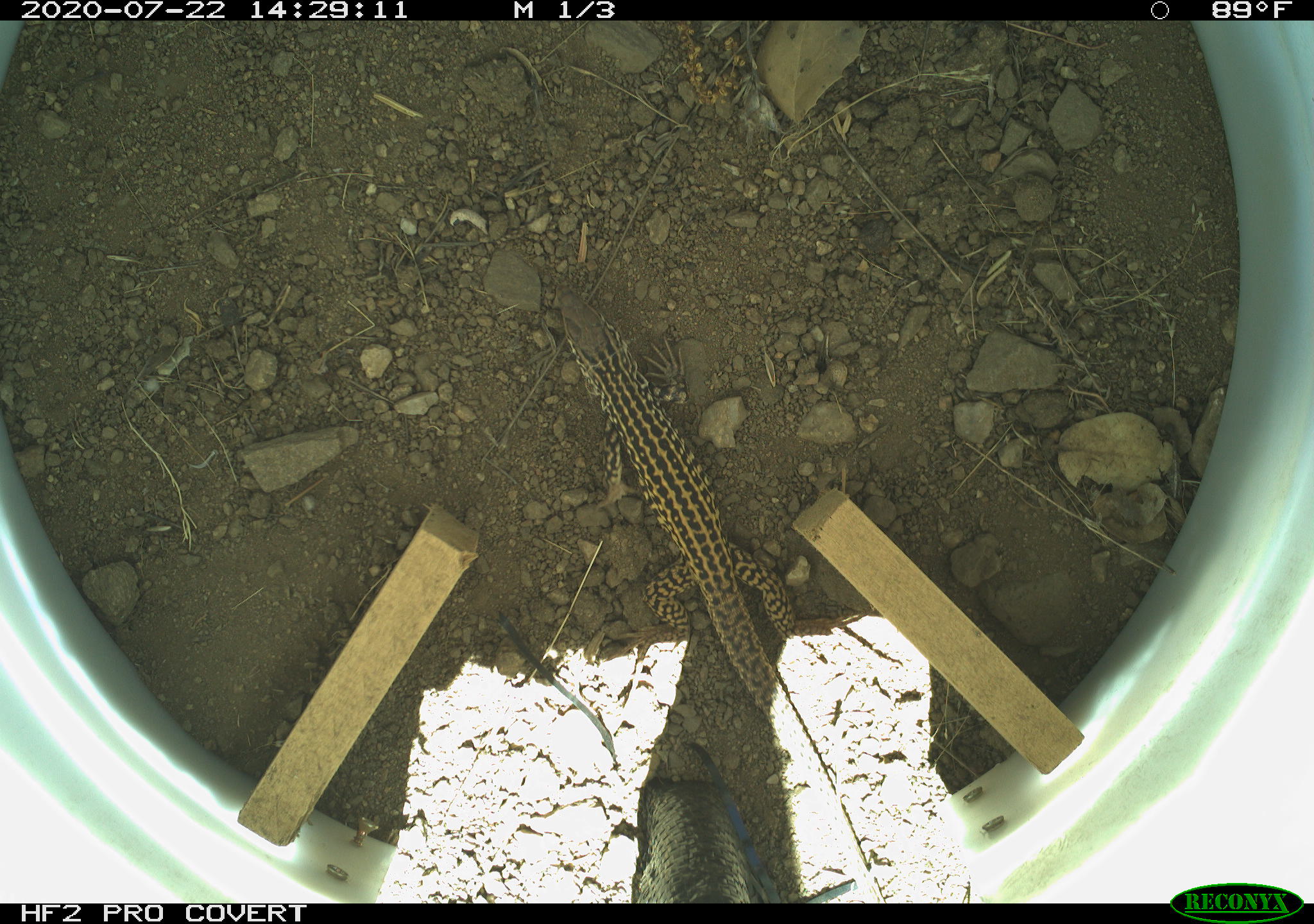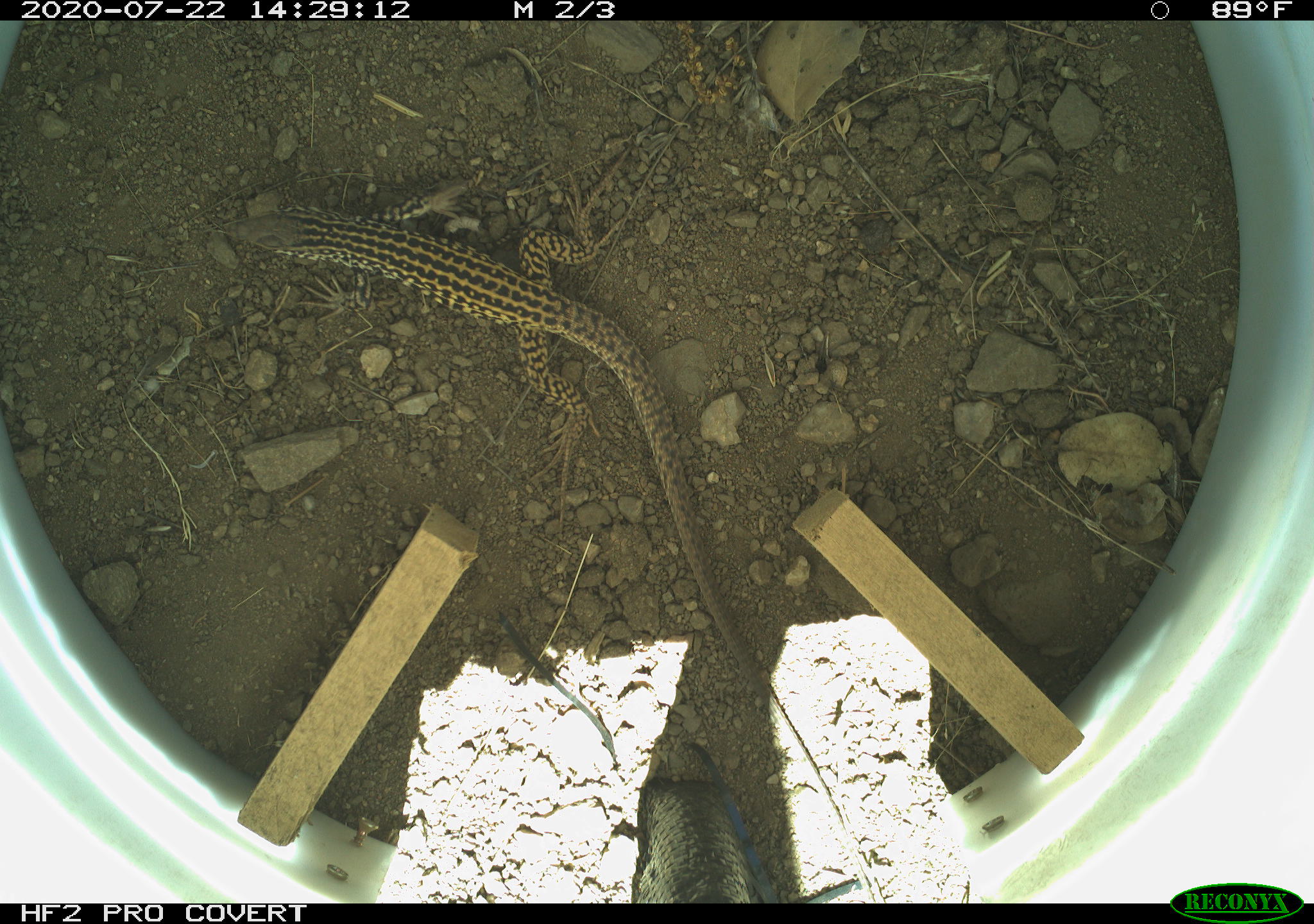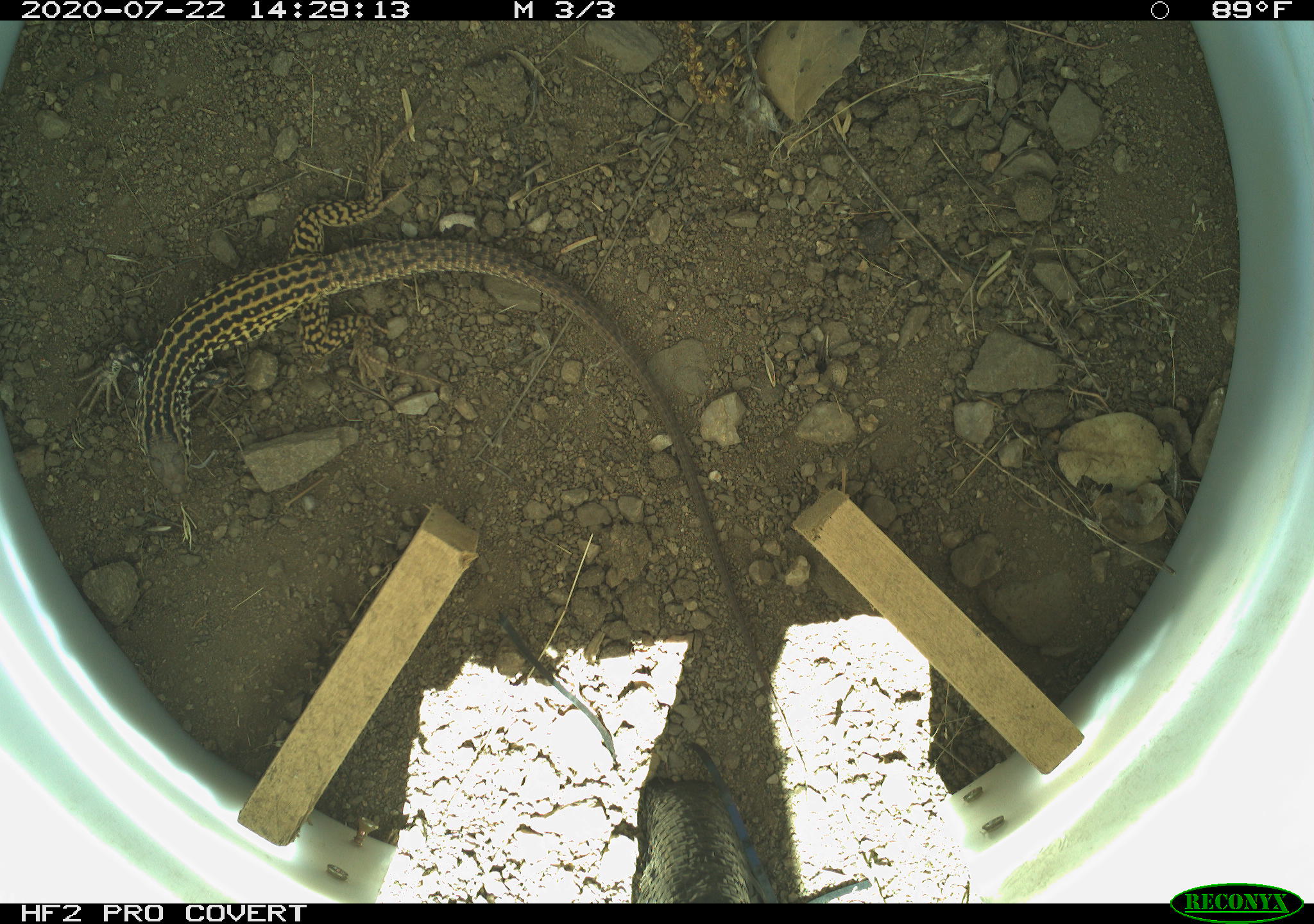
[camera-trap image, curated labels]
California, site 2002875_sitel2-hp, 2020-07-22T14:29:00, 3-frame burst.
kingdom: Animalia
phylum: Chordata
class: Reptilia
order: Squamata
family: Teiidae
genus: Aspidoscelis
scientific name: Aspidoscelis tigris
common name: western whiptail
Western whiptail (Aspidoscelis tigris).